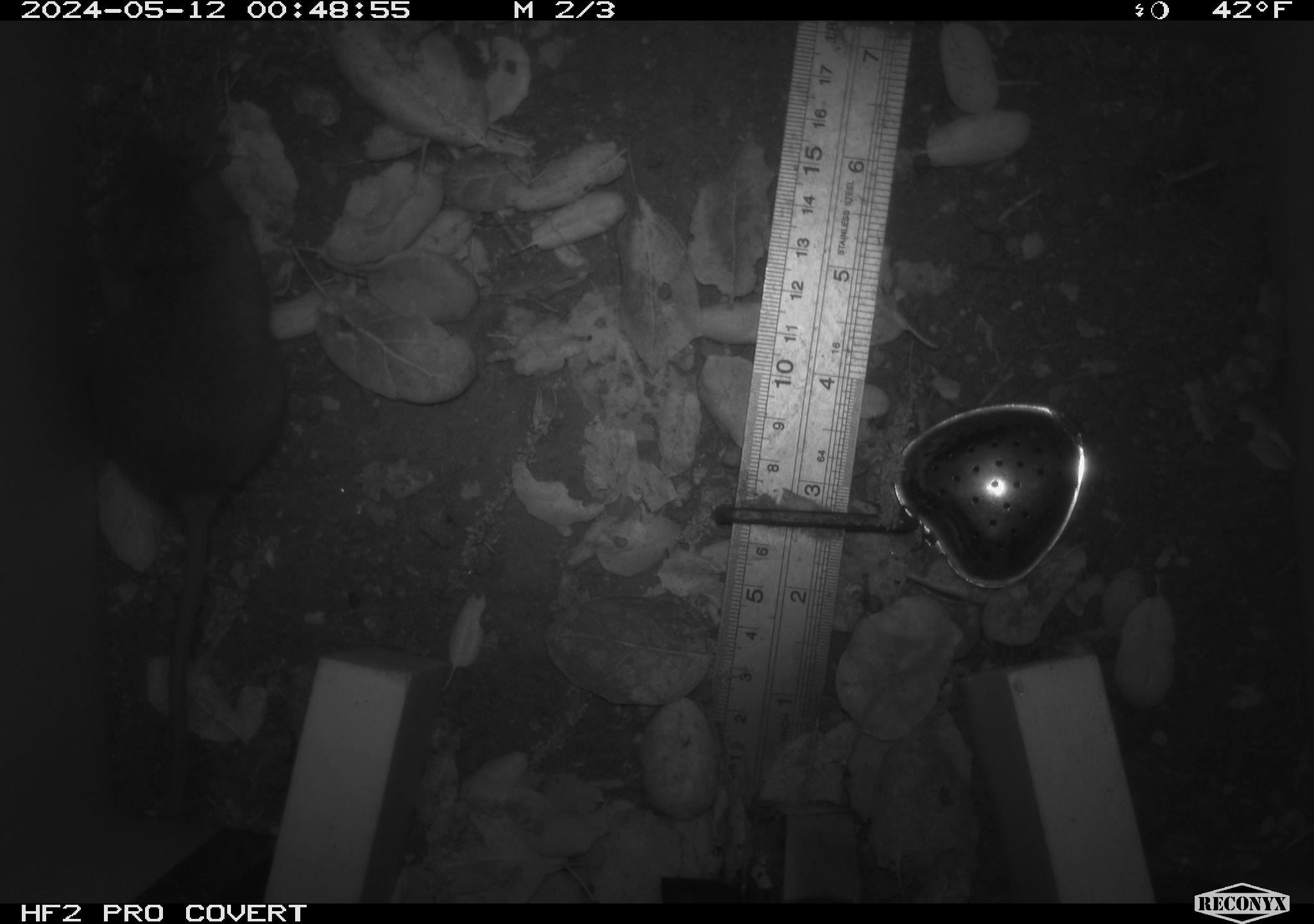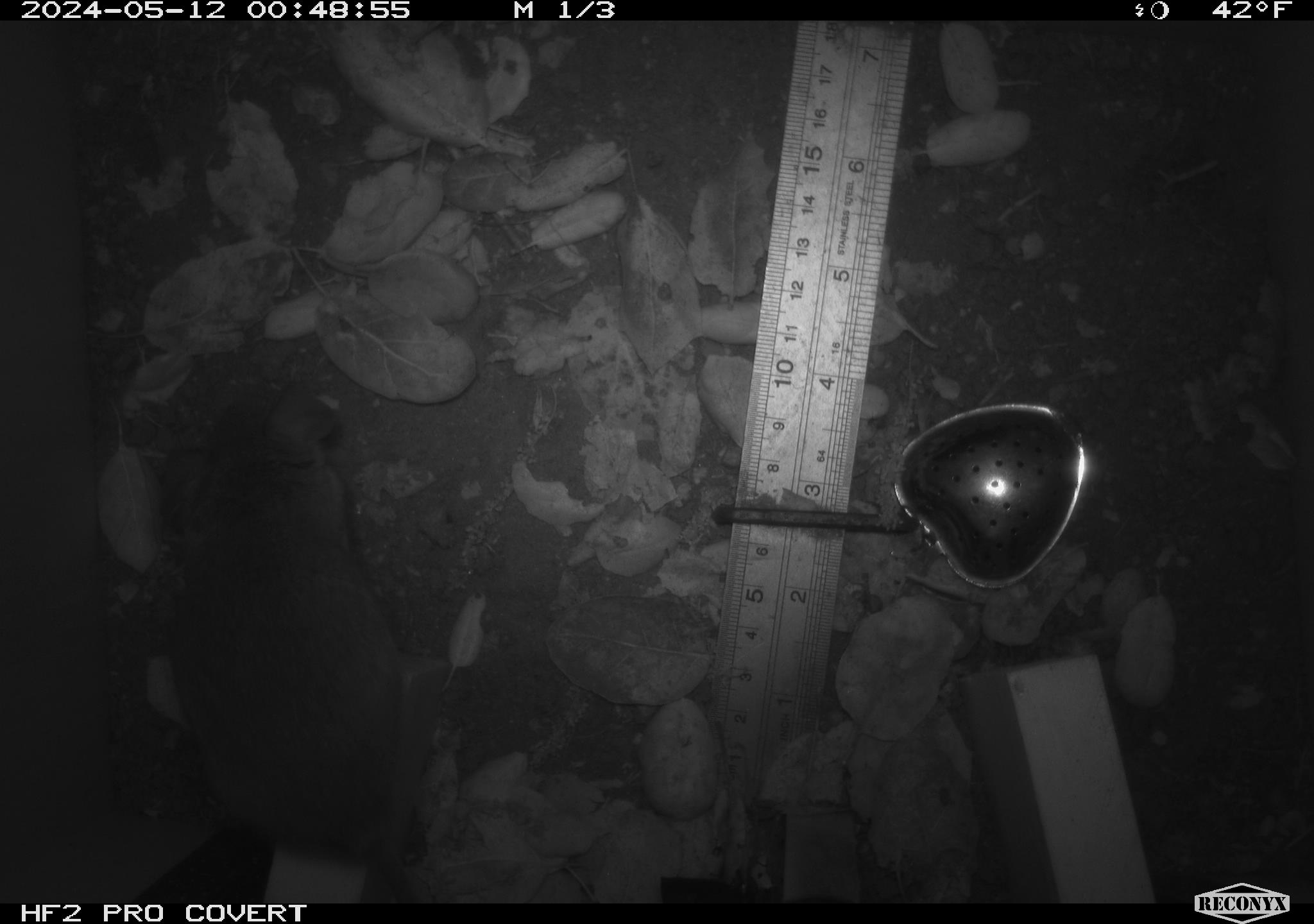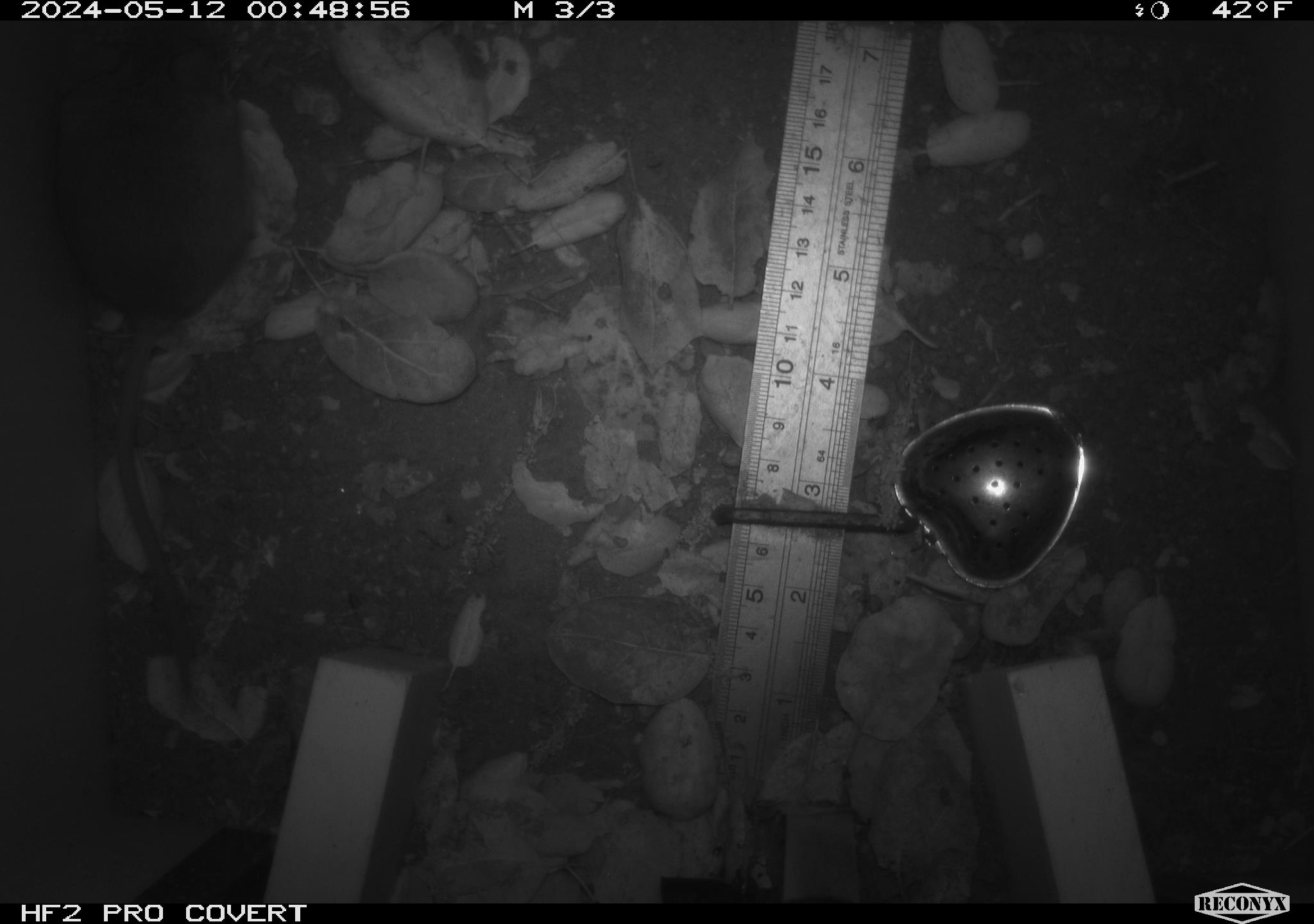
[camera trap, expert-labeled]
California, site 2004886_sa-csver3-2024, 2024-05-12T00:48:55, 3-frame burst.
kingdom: Animalia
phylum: Chordata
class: Mammalia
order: Rodentia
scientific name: Rodentia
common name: rodent